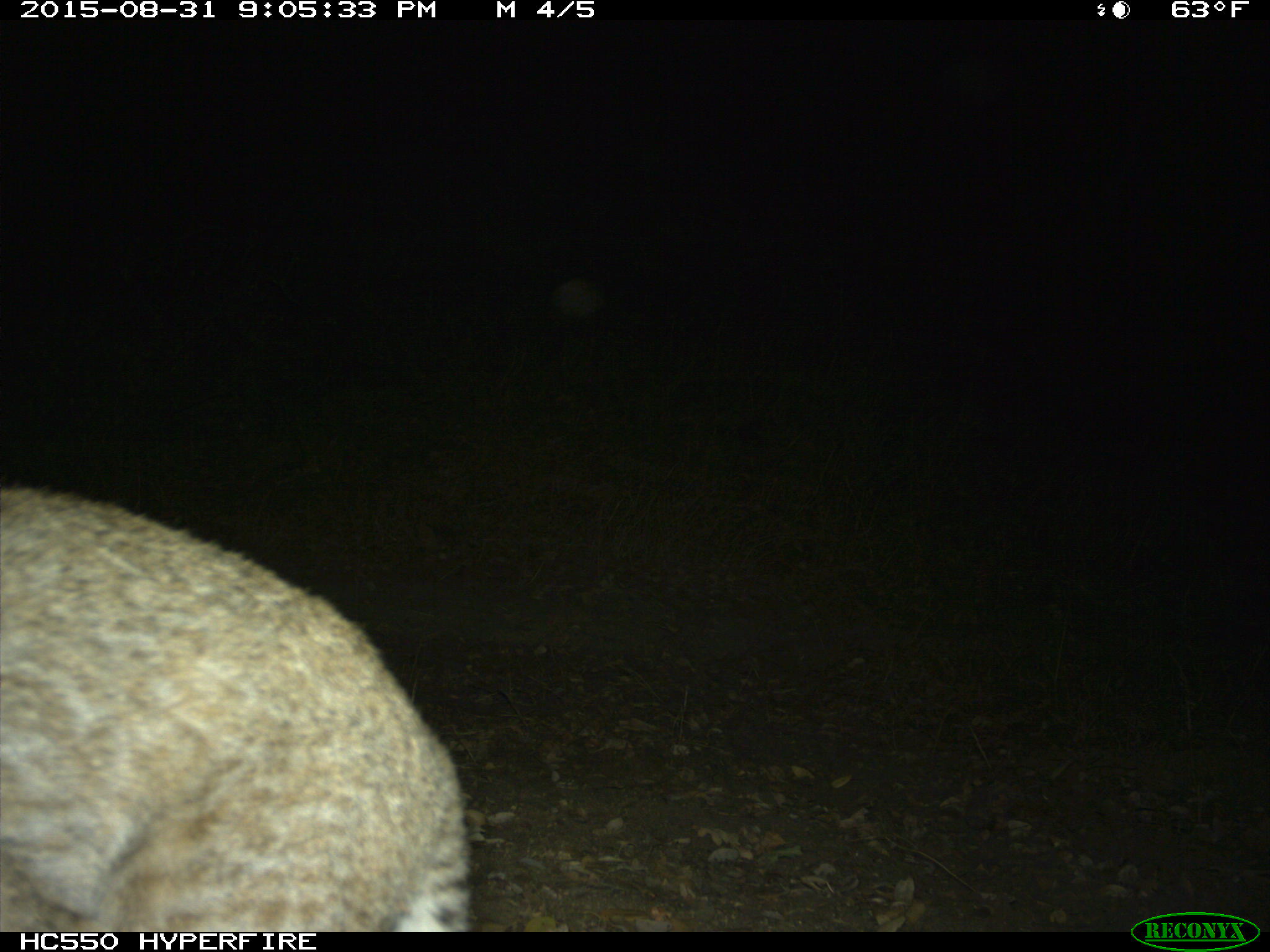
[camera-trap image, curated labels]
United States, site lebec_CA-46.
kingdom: Animalia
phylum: Chordata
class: Mammalia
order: Carnivora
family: Felidae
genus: Lynx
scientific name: Lynx rufus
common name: bobcat